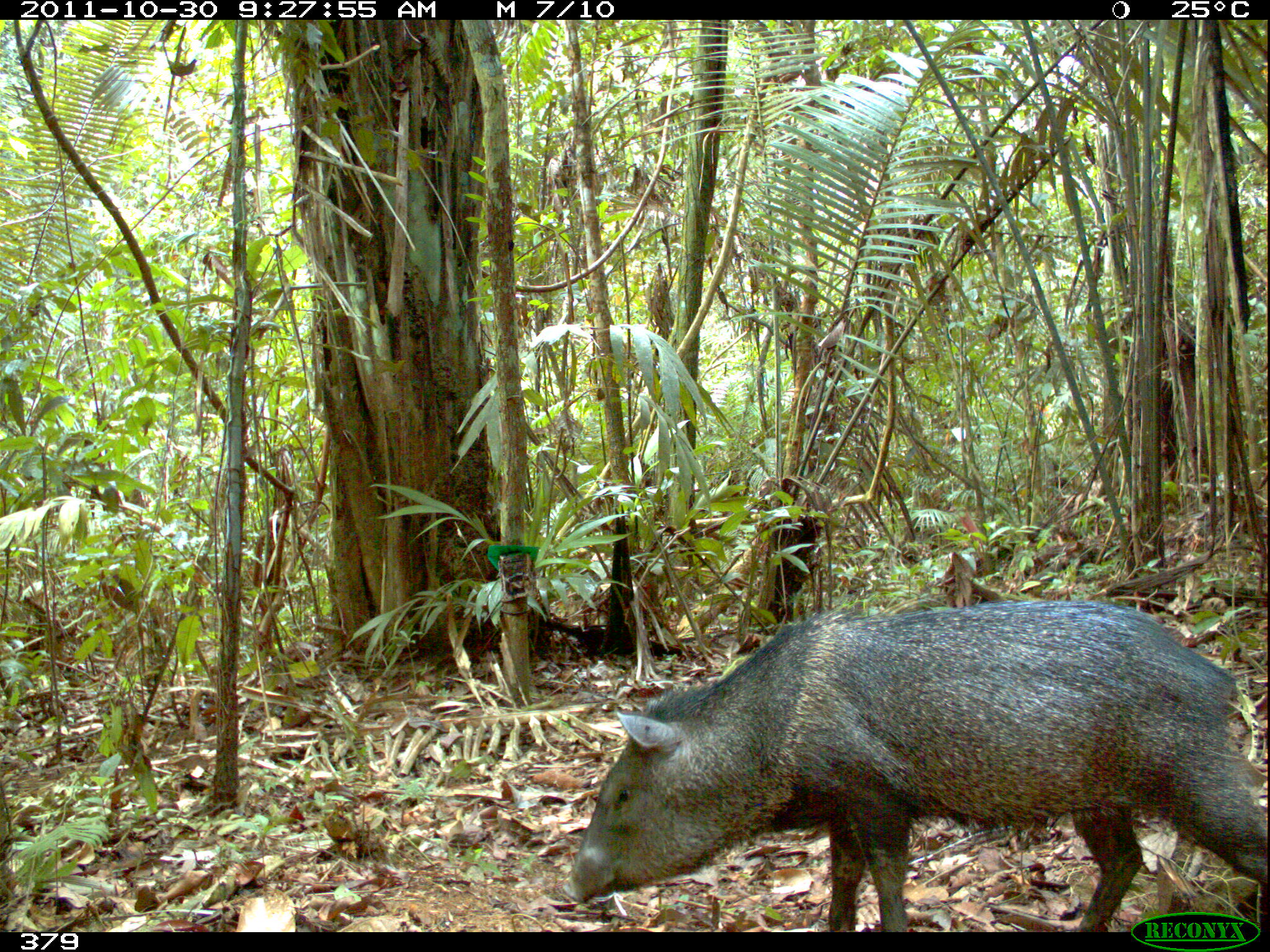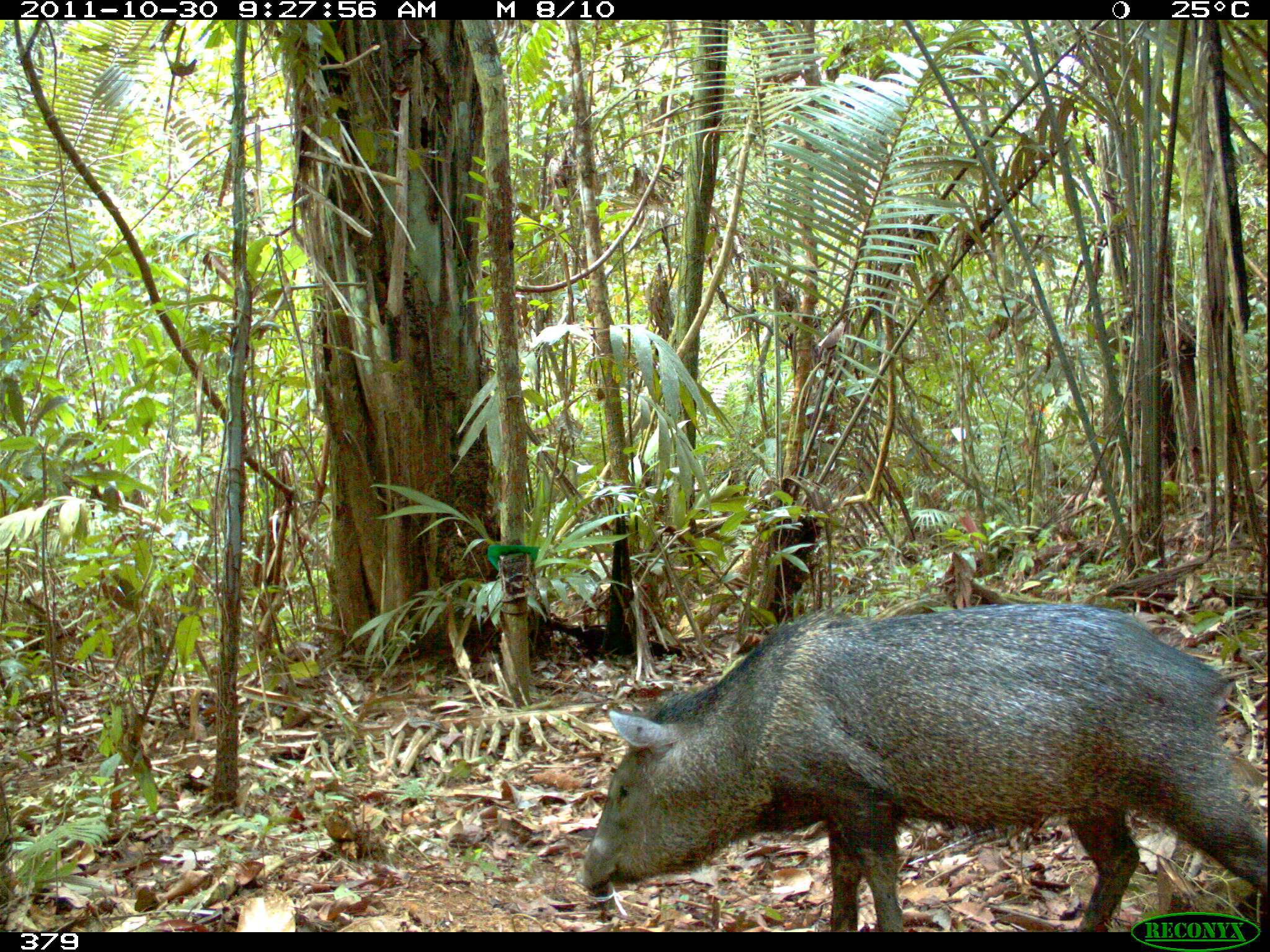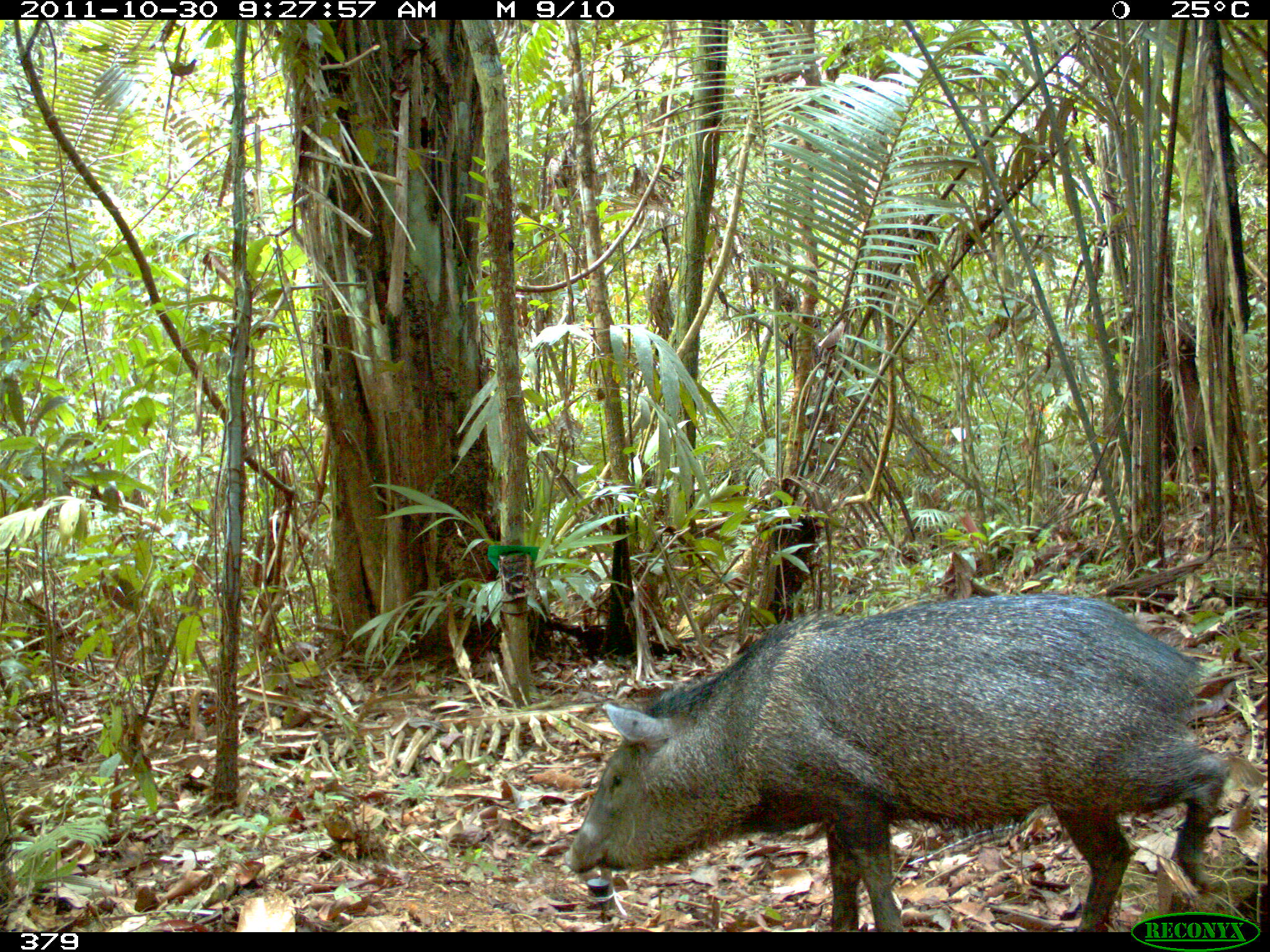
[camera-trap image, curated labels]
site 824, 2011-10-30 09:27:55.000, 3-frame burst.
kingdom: Animalia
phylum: Chordata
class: Mammalia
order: Artiodactyla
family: Tayassuidae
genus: Pecari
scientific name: Pecari tajacu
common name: collared peccary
Pecari tajacu (collared peccary).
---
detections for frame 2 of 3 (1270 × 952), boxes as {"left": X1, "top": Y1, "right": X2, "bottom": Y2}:
pecari tajacu: {"left": 575, "top": 601, "right": 1270, "bottom": 931}